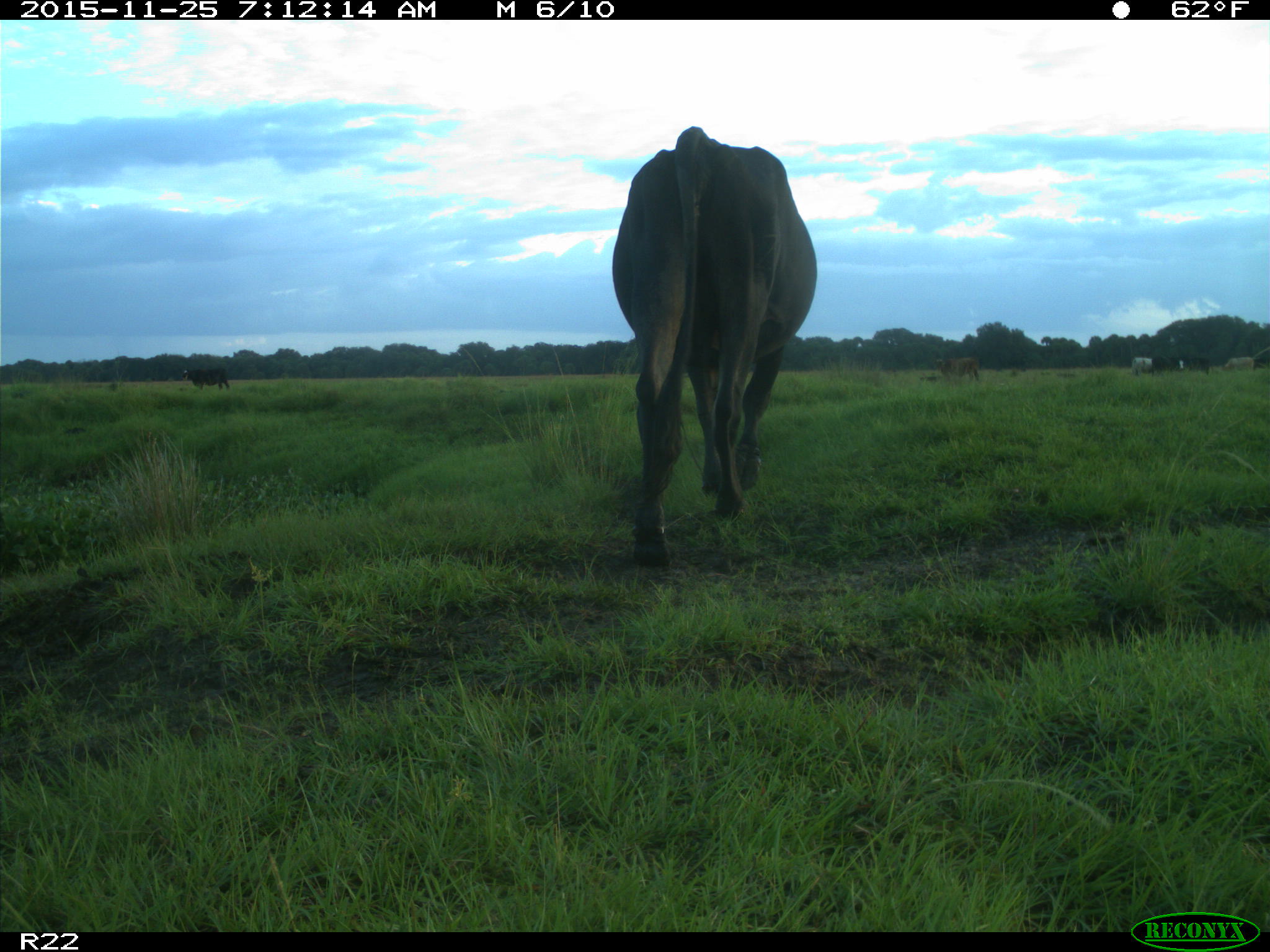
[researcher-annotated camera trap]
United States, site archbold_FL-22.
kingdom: Animalia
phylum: Chordata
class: Mammalia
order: Artiodactyla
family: Bovidae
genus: Bos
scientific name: Bos taurus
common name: domestic cow